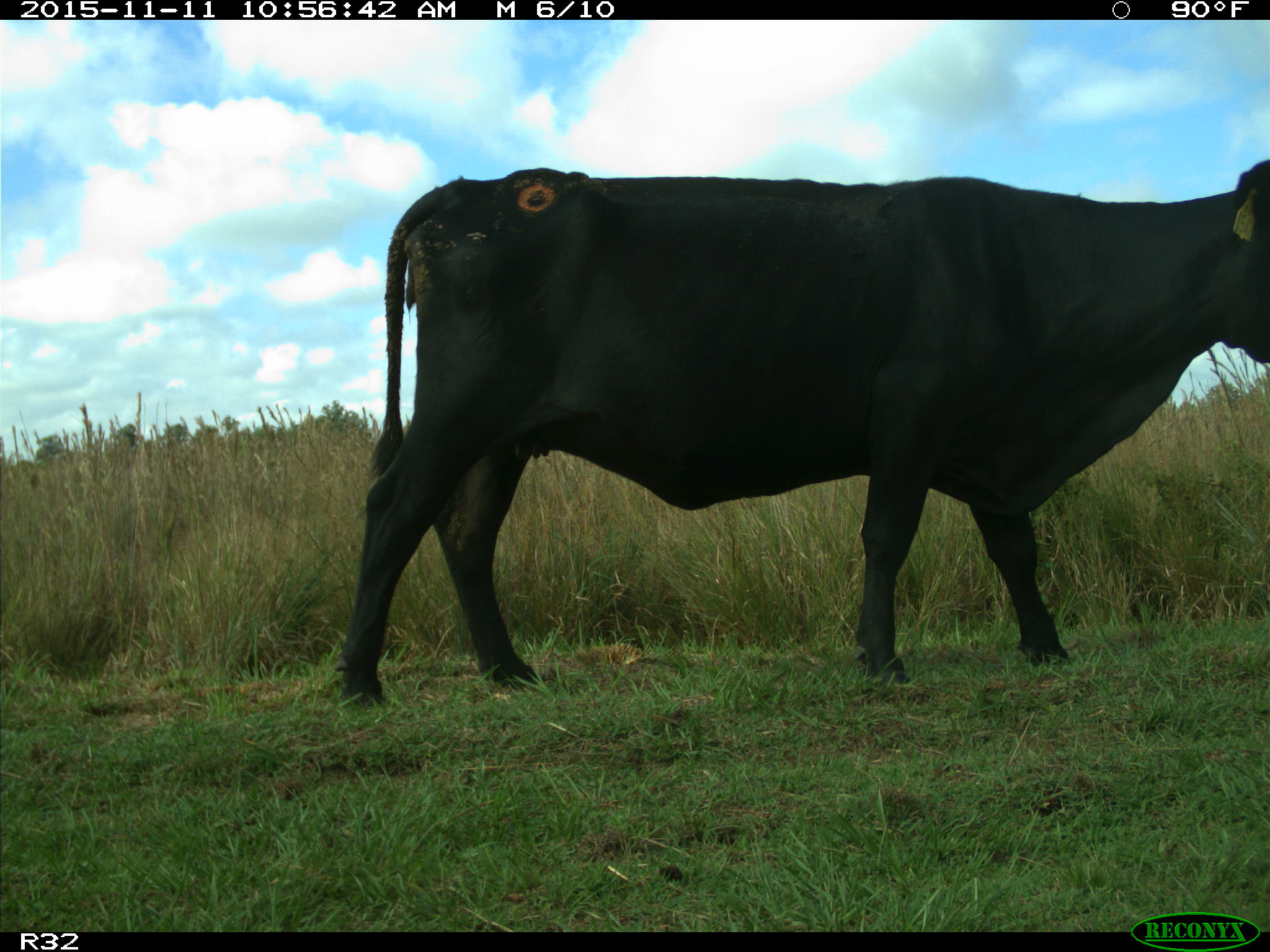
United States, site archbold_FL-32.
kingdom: Animalia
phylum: Chordata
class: Mammalia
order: Artiodactyla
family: Bovidae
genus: Bos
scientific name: Bos taurus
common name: domestic cow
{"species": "Bos taurus (domestic cow)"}